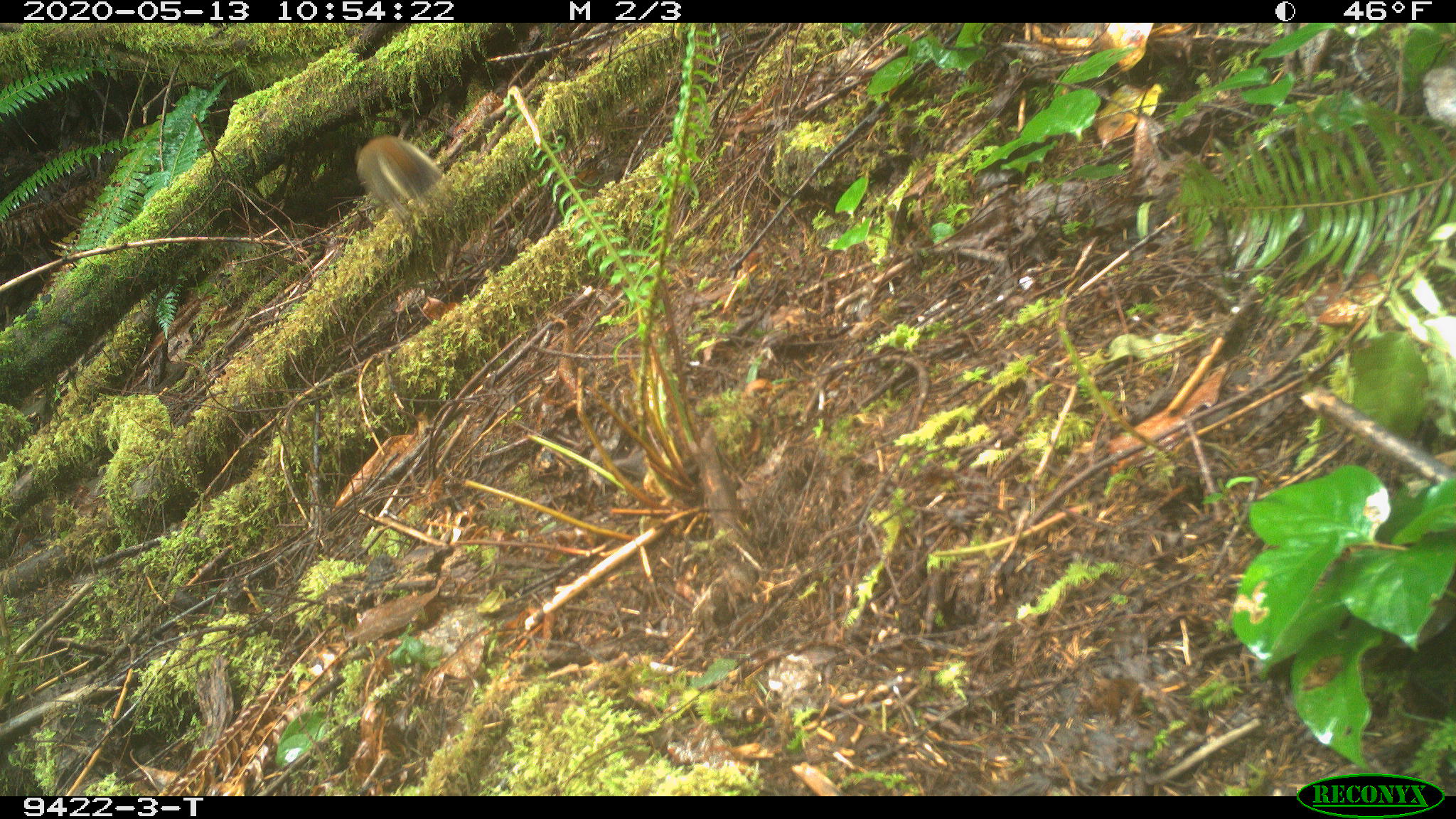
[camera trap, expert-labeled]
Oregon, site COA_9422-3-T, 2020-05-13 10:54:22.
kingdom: Animalia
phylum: Chordata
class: Mammalia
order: Rodentia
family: Sciuridae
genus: Tamiasciurus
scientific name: Tamiasciurus douglasii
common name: douglas squirrel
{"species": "douglas squirrel (Tamiasciurus douglasii)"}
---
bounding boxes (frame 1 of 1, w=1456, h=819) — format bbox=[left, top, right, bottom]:
douglas squirrel: bbox=[349, 133, 446, 210]